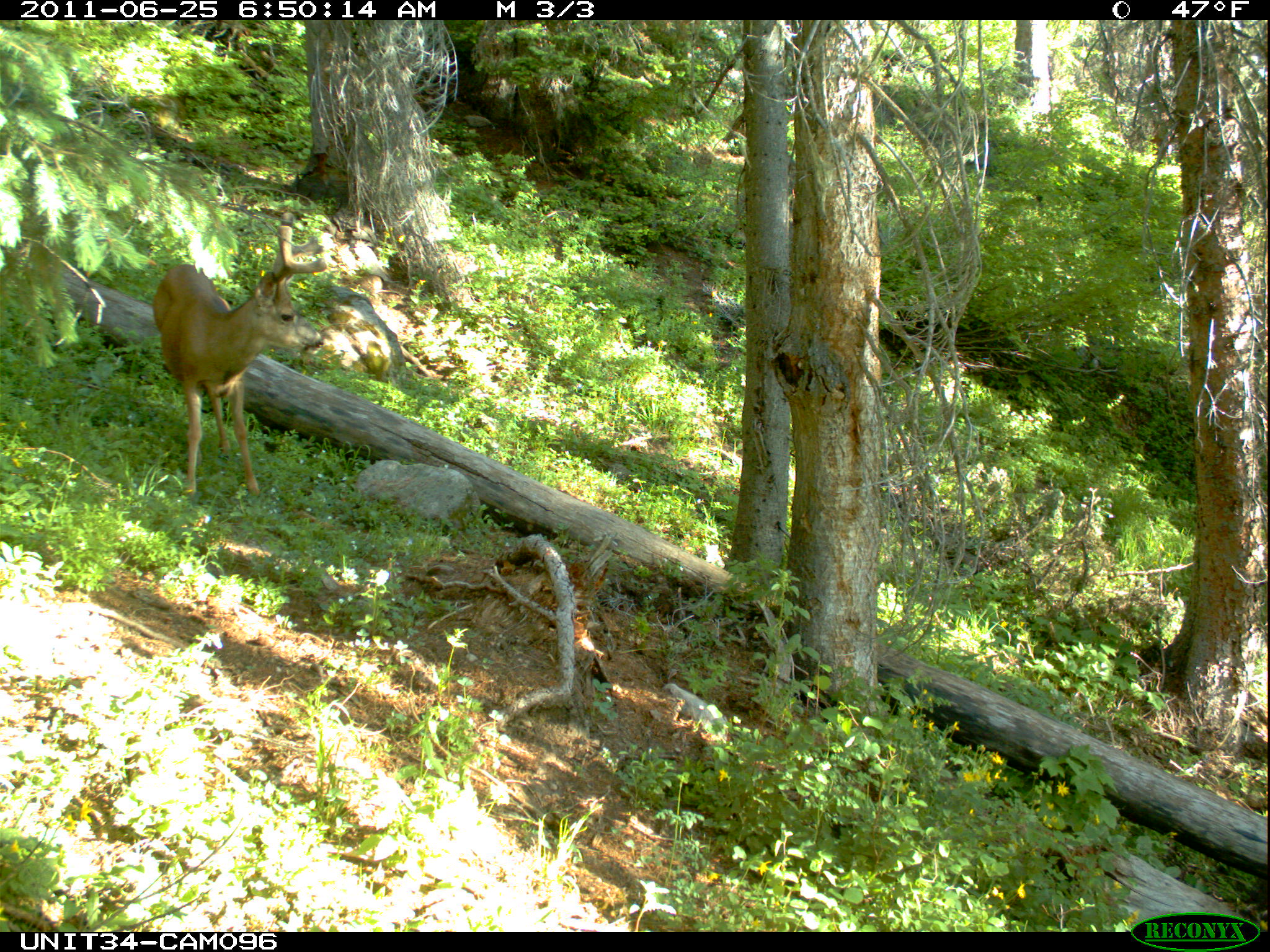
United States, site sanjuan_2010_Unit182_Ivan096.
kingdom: Animalia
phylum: Chordata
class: Mammalia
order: Artiodactyla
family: Cervidae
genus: Odocoileus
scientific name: Odocoileus hemionus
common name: mule deer